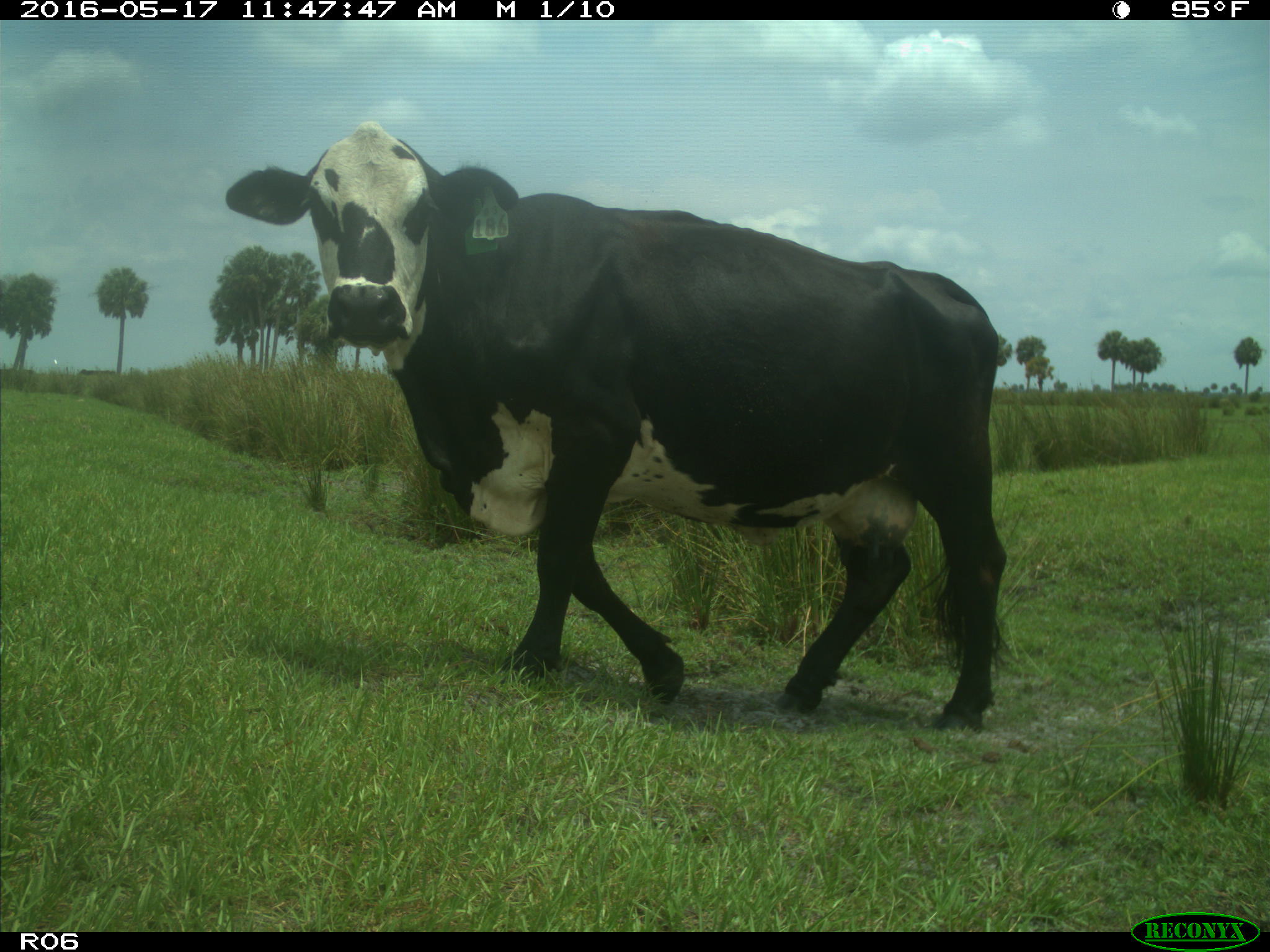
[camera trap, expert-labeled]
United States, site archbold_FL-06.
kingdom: Animalia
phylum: Chordata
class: Mammalia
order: Artiodactyla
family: Bovidae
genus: Bos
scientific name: Bos taurus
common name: domestic cow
Bos taurus (domestic cow).